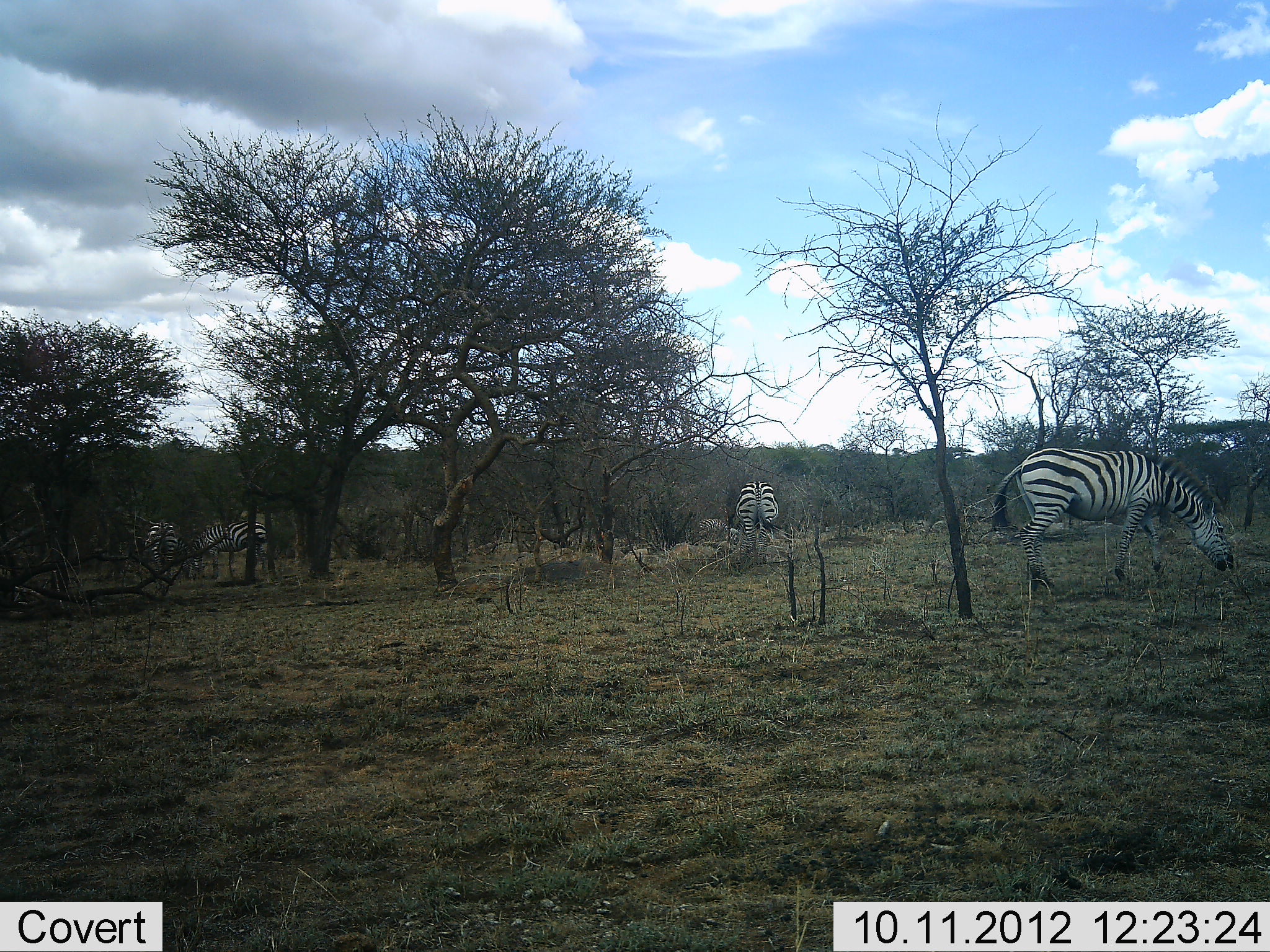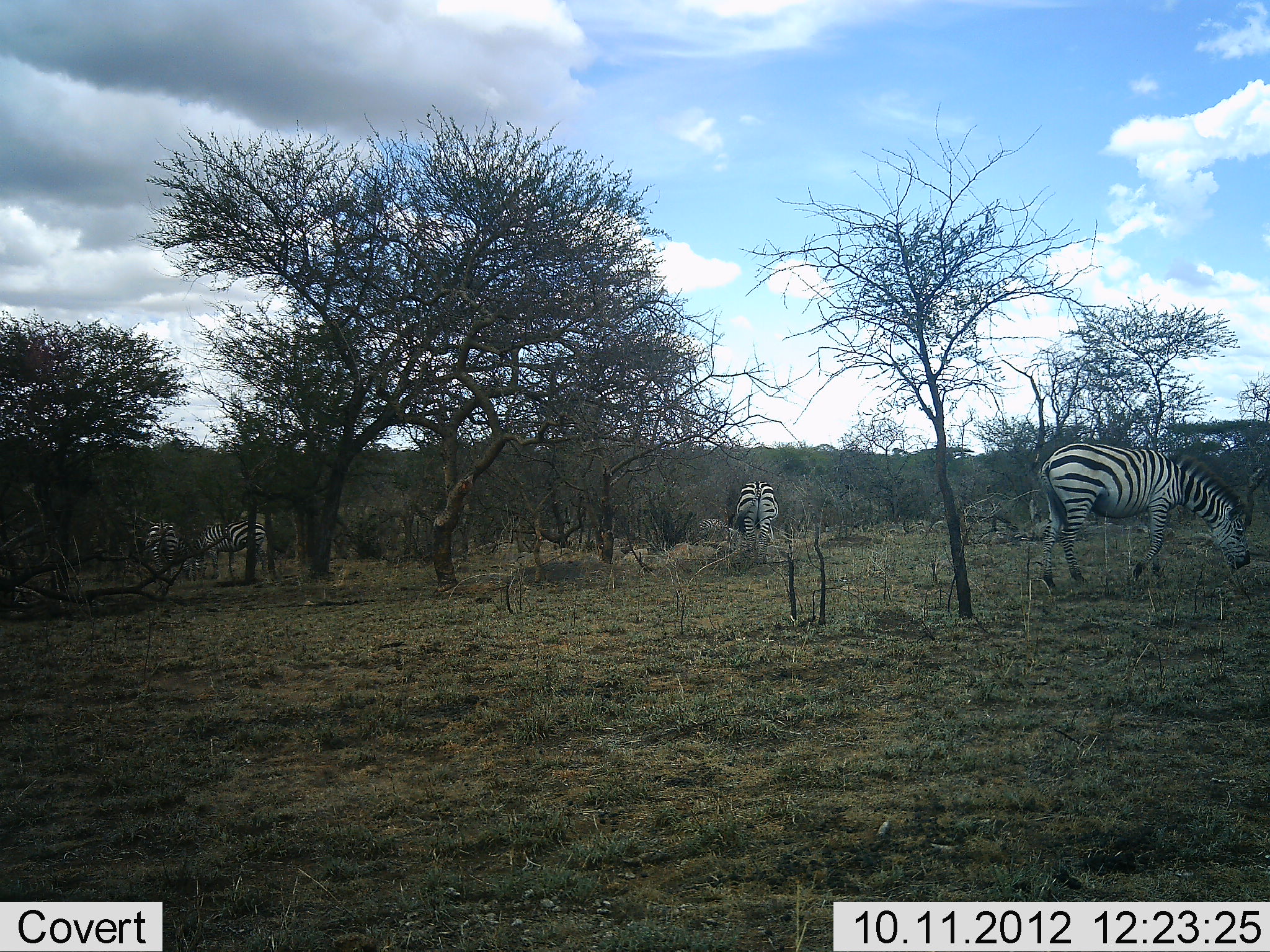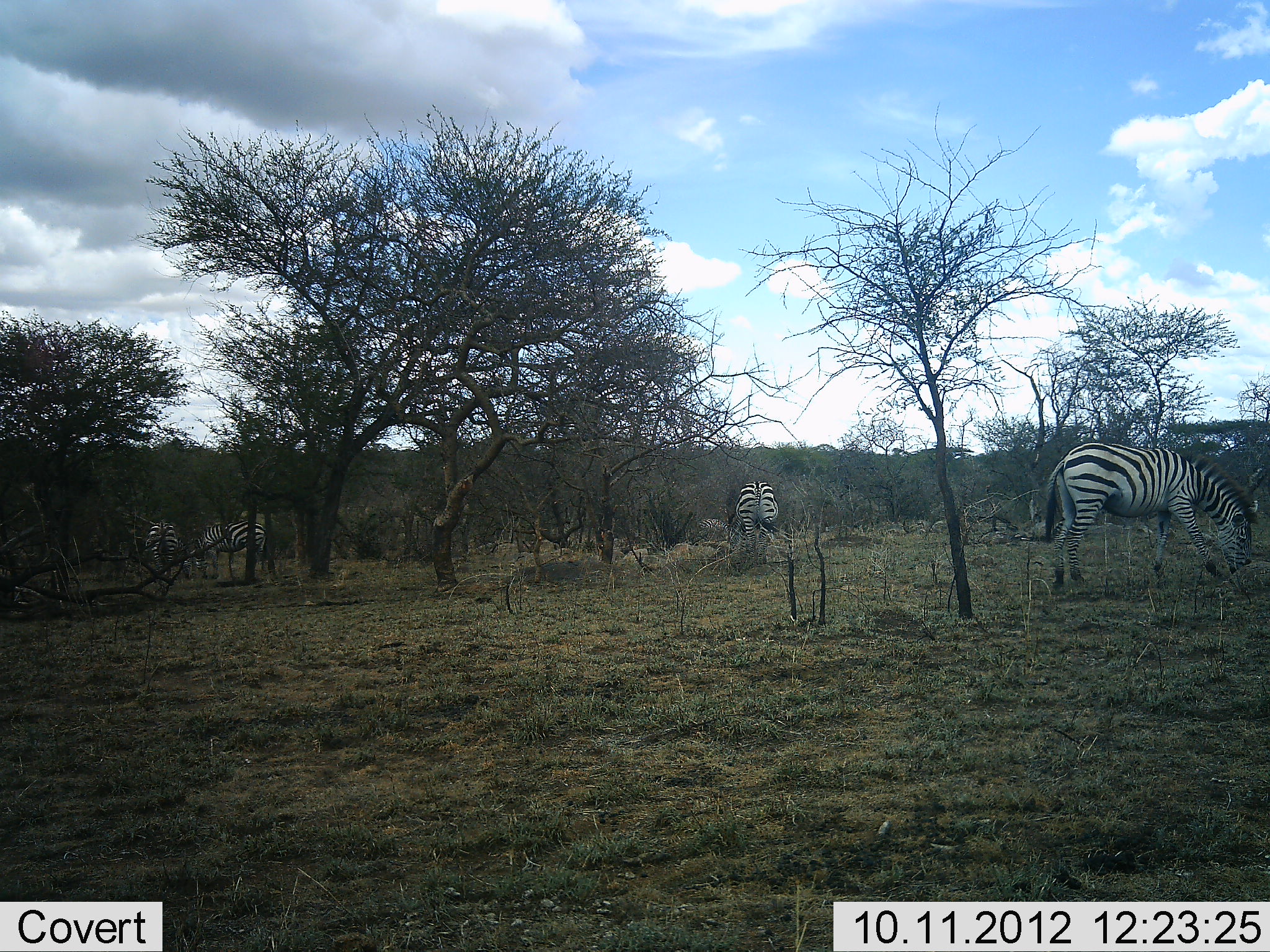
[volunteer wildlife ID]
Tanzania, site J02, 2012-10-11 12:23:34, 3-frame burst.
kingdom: Animalia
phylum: Chordata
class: Mammalia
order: Perissodactyla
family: Equidae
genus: Equus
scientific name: Equus quagga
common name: plains zebra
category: zebra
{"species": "zebra (plains zebra) (Equus quagga)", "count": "4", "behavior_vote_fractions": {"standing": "60%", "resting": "0%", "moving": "30%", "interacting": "0%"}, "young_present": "0%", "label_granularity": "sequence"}